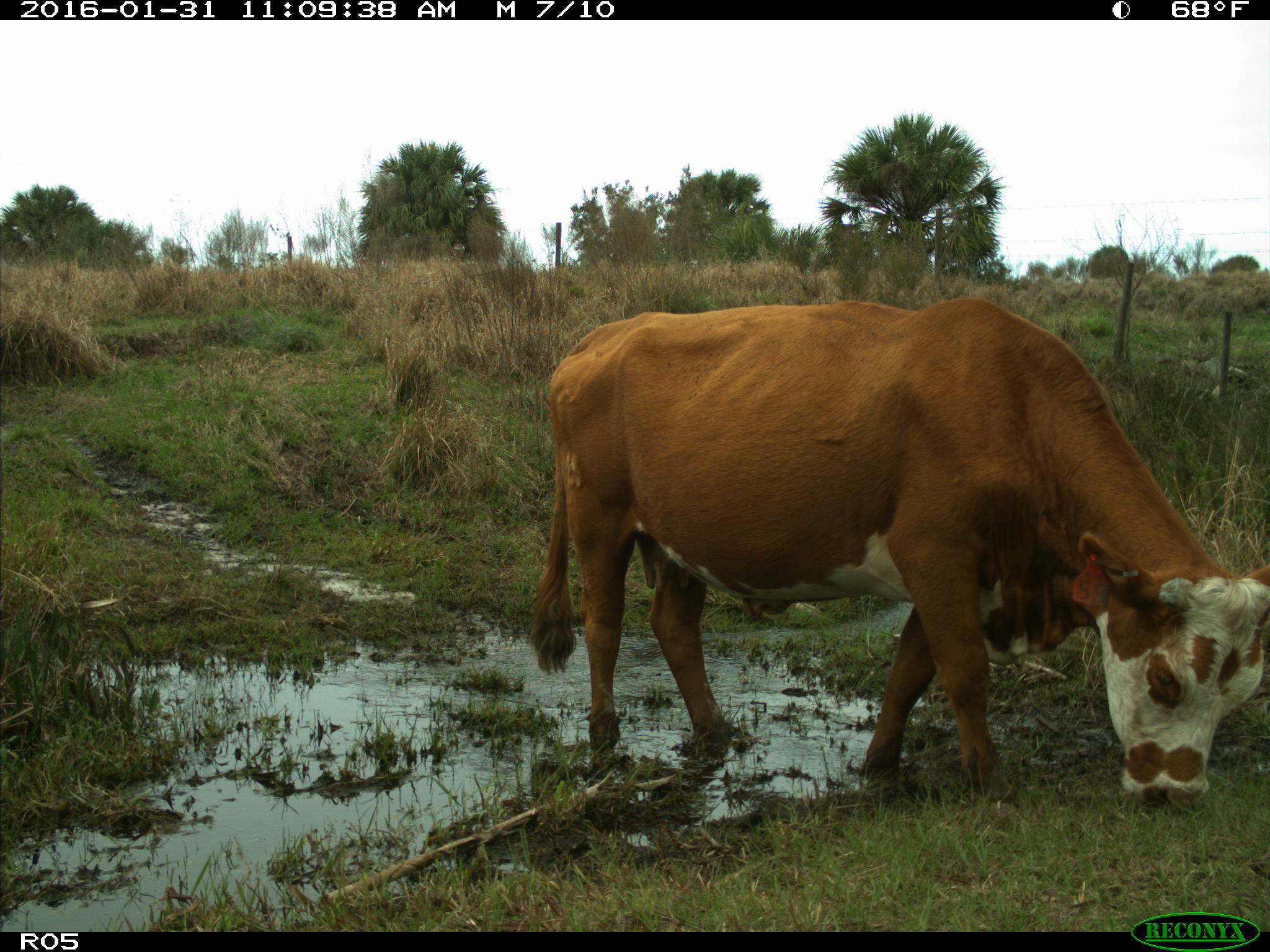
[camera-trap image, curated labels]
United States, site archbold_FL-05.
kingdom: Animalia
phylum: Chordata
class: Mammalia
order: Artiodactyla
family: Bovidae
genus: Bos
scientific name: Bos taurus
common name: domestic cow